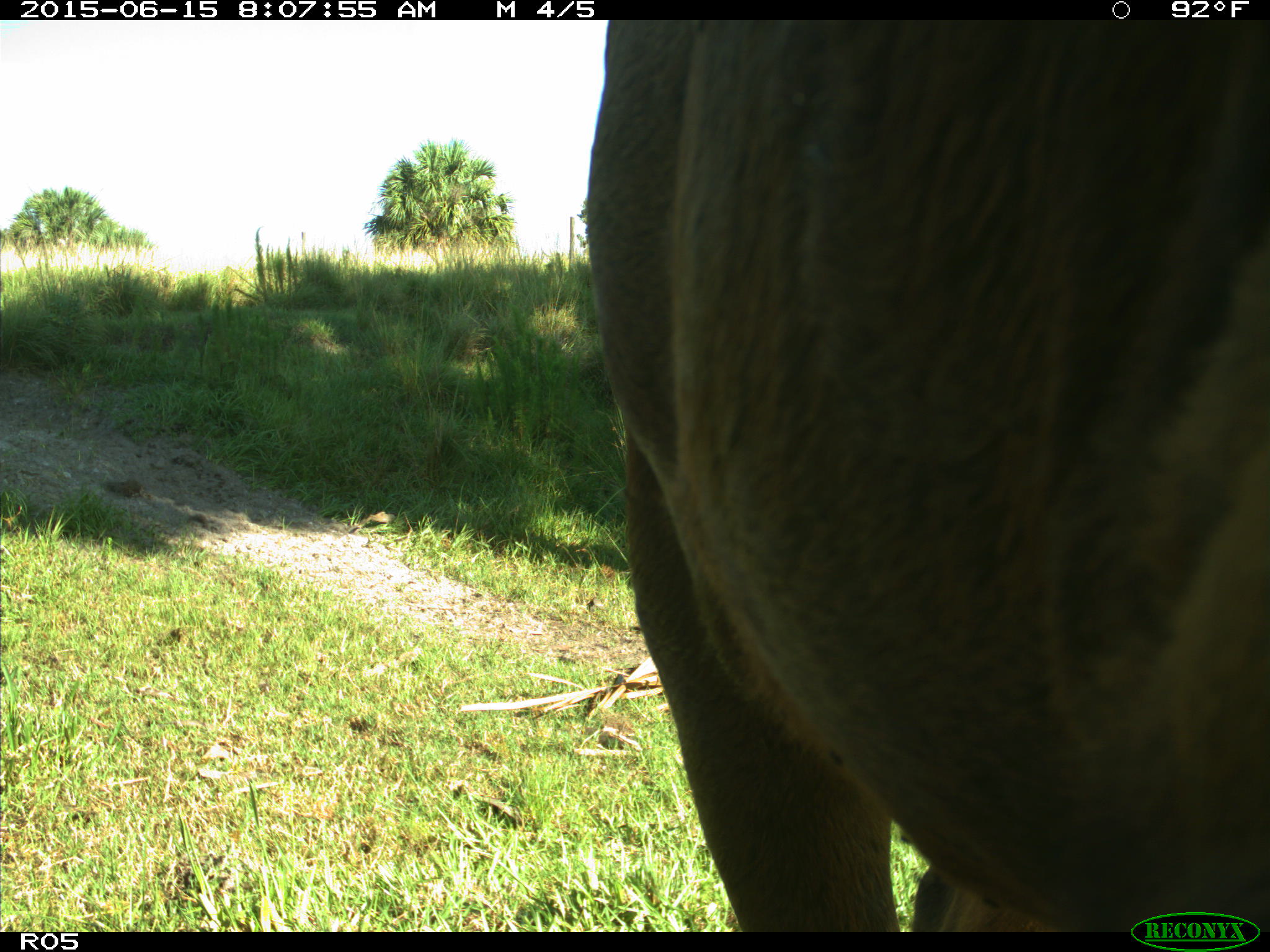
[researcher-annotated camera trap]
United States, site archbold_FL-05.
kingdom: Animalia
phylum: Chordata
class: Mammalia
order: Artiodactyla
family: Bovidae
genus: Bos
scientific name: Bos taurus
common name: domestic cow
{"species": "Bos taurus (domestic cow)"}